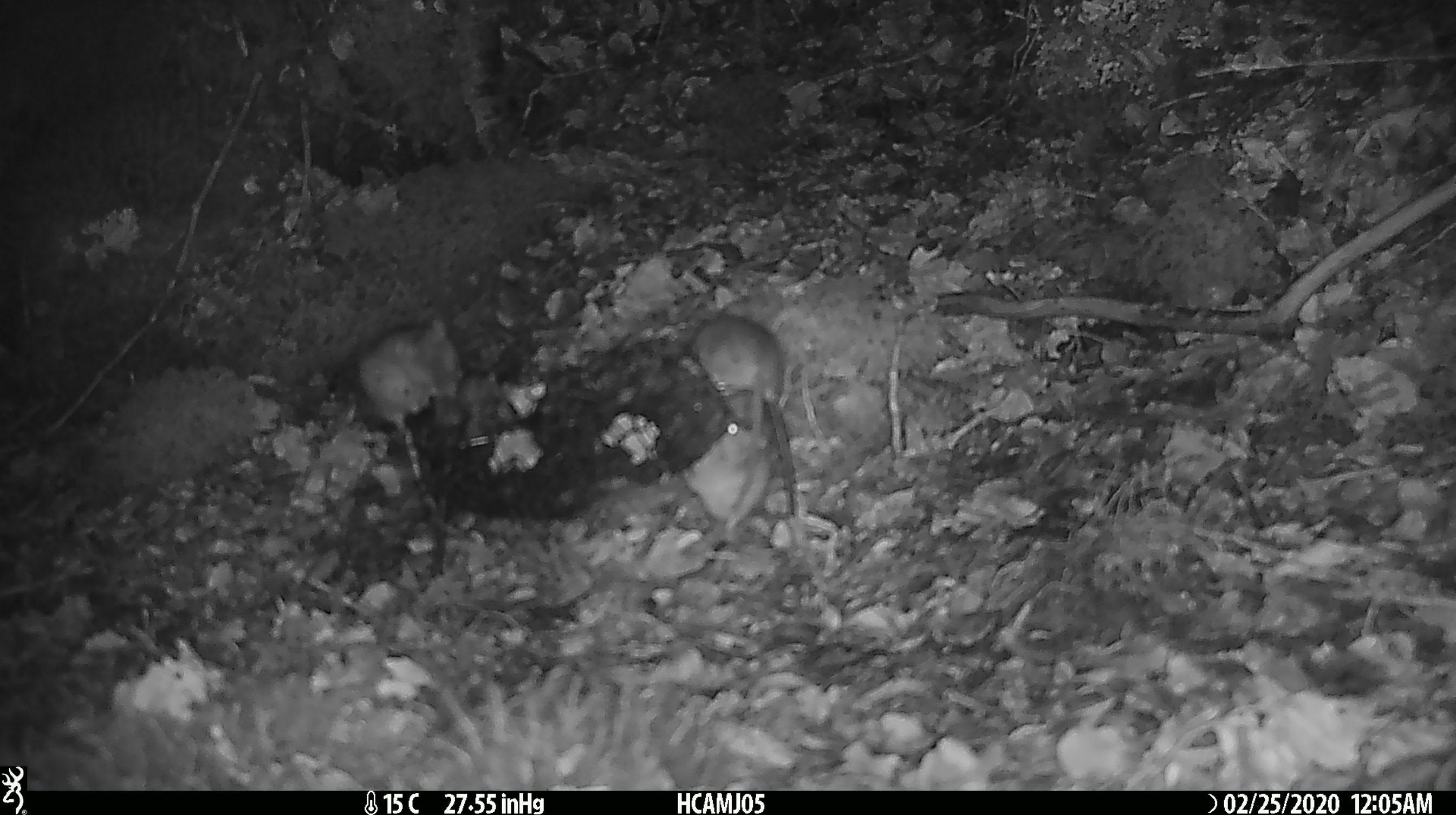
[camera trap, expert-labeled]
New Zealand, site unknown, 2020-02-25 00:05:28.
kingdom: Animalia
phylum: Chordata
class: Mammalia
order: Rodentia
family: Muridae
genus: Mus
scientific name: Mus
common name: mouse